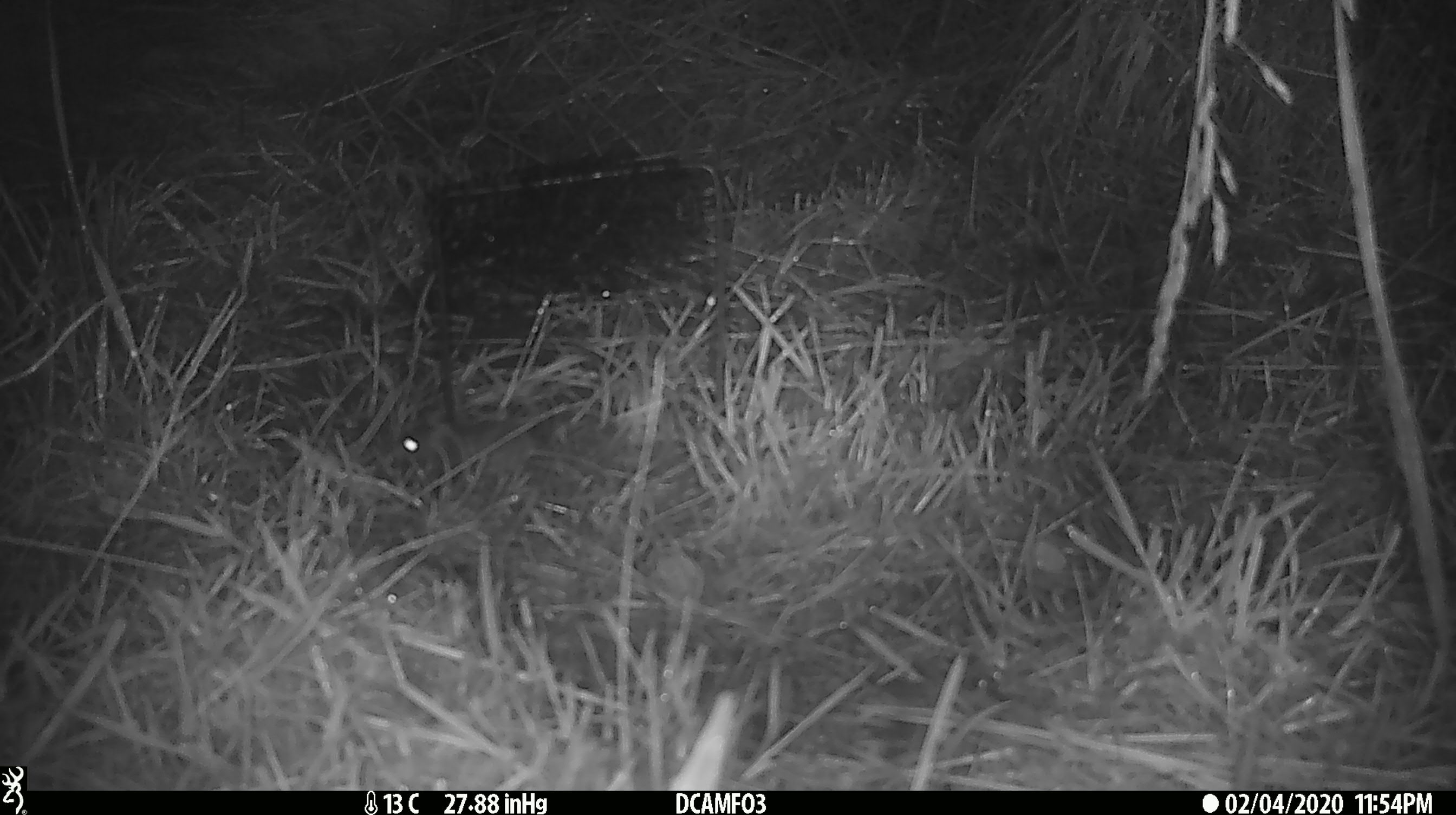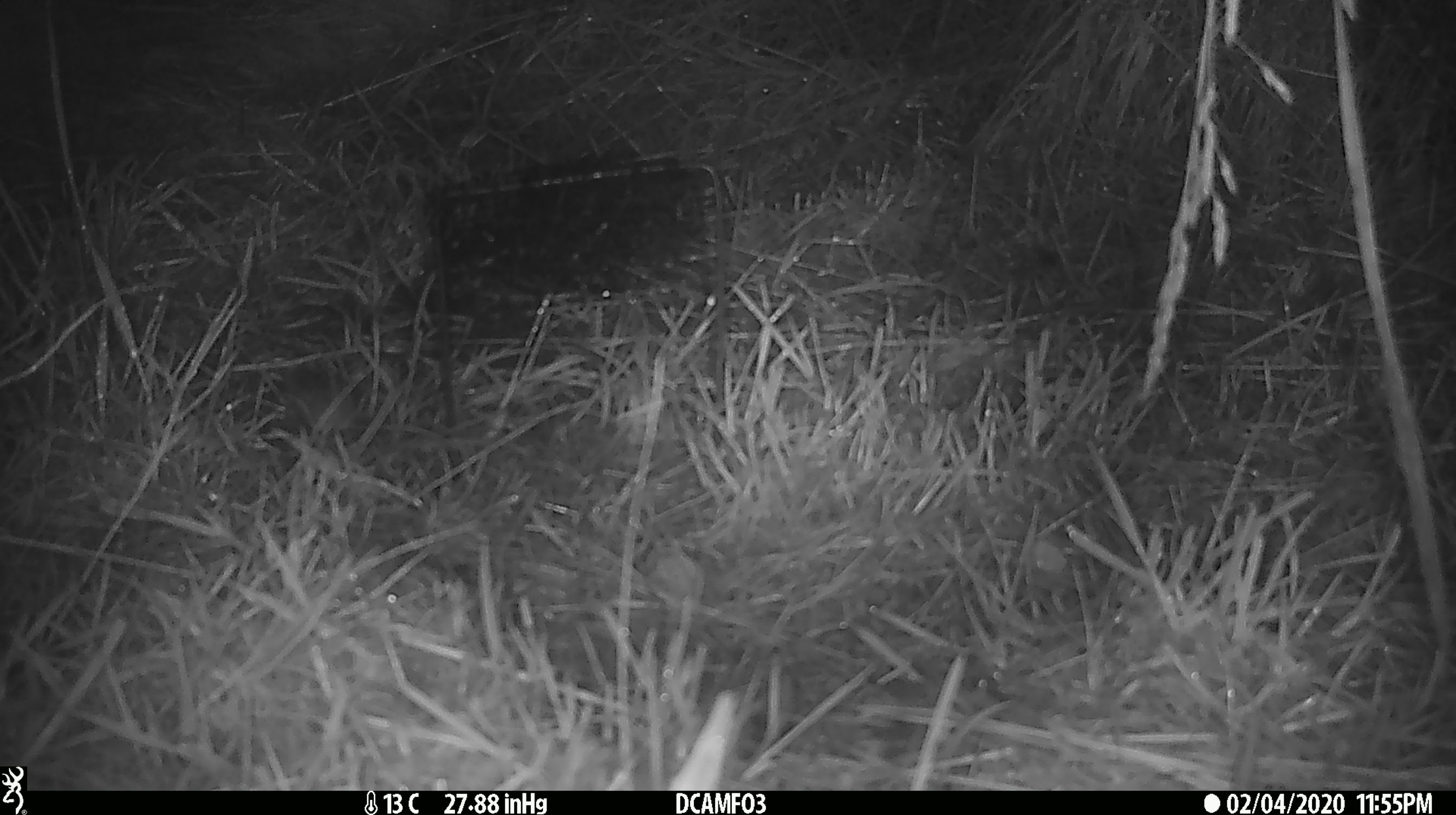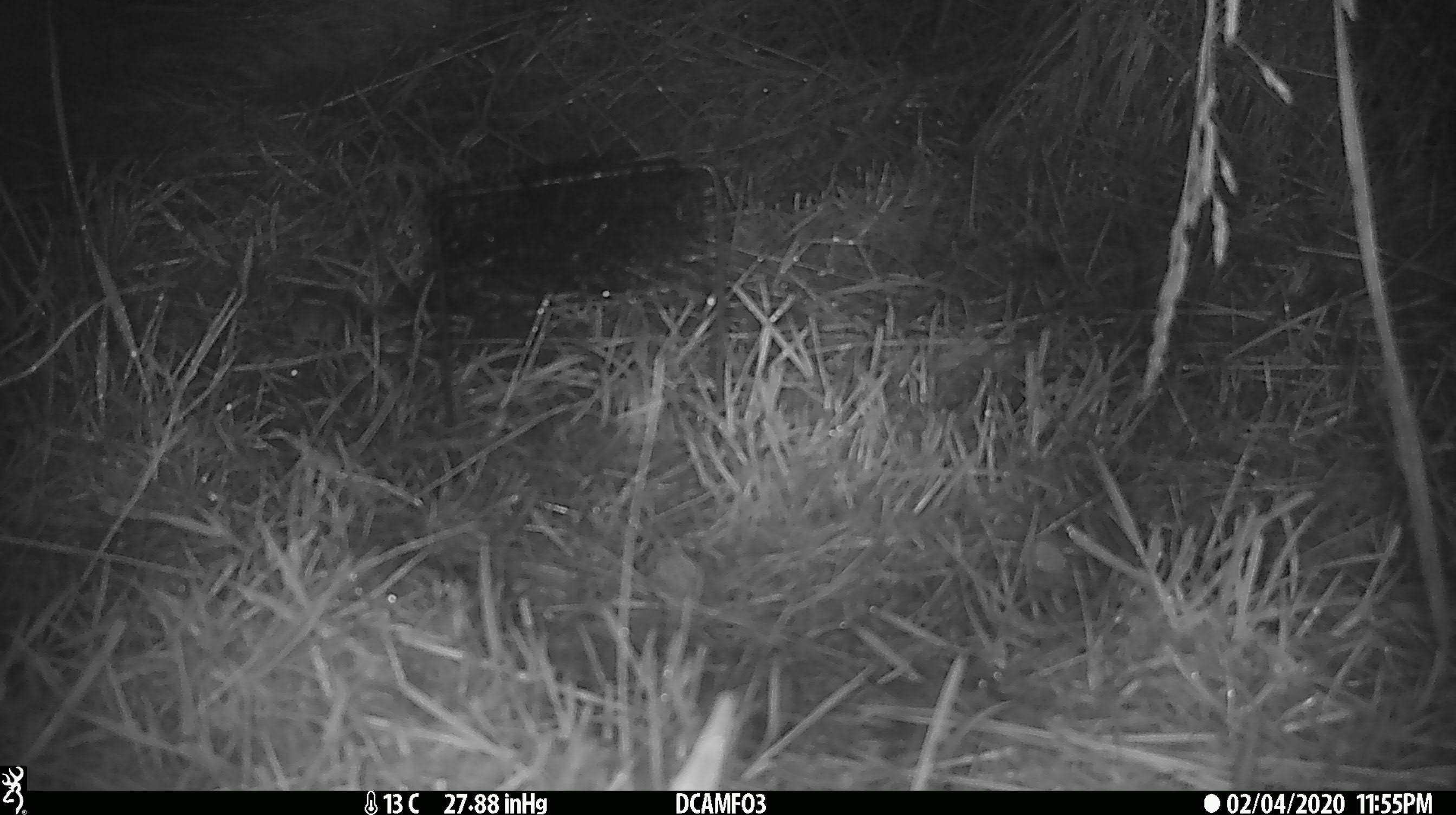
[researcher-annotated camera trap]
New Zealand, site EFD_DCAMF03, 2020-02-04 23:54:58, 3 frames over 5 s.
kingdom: Animalia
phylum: Chordata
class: Mammalia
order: Rodentia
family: Muridae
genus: Mus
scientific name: Mus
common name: mouse